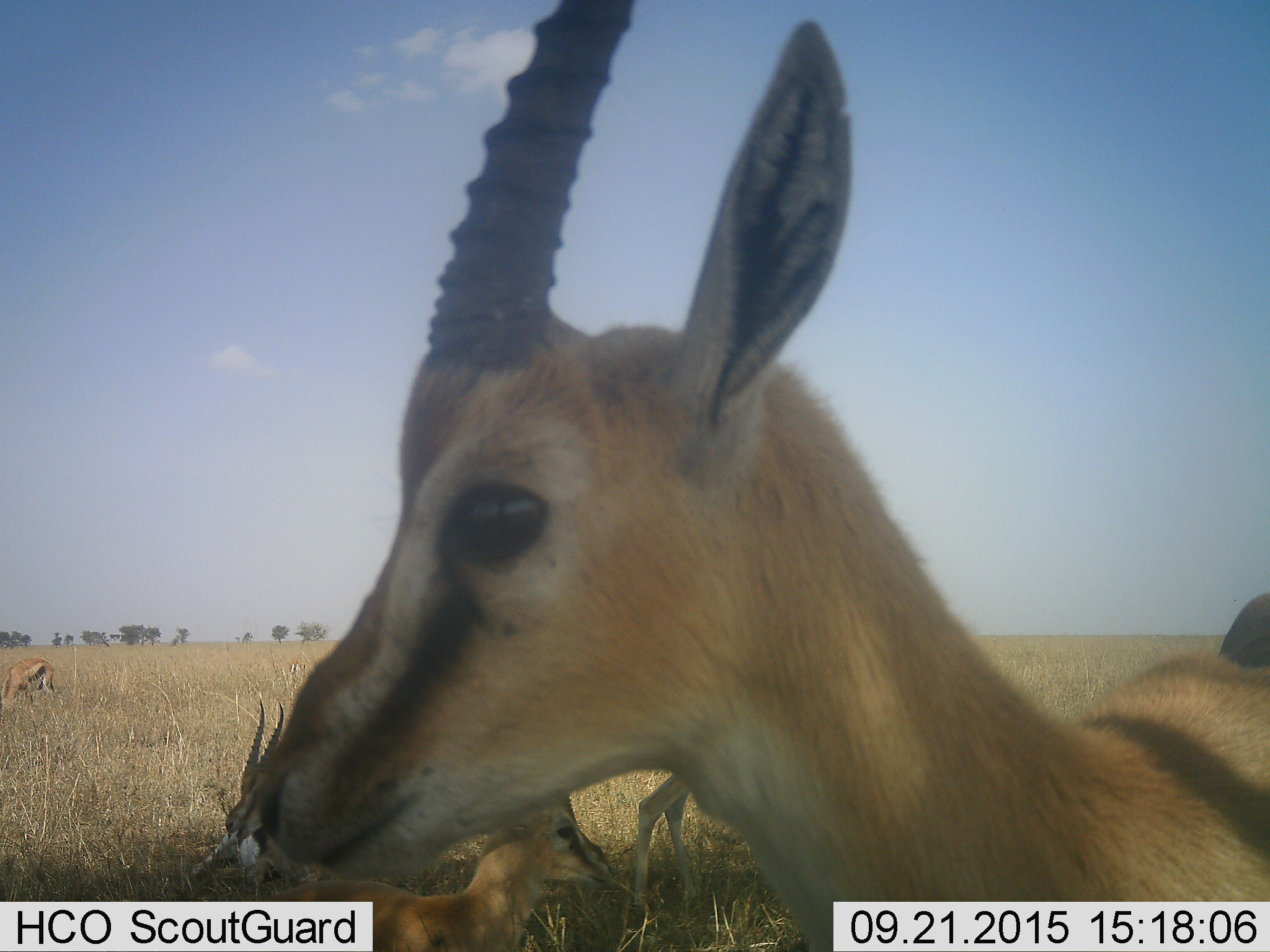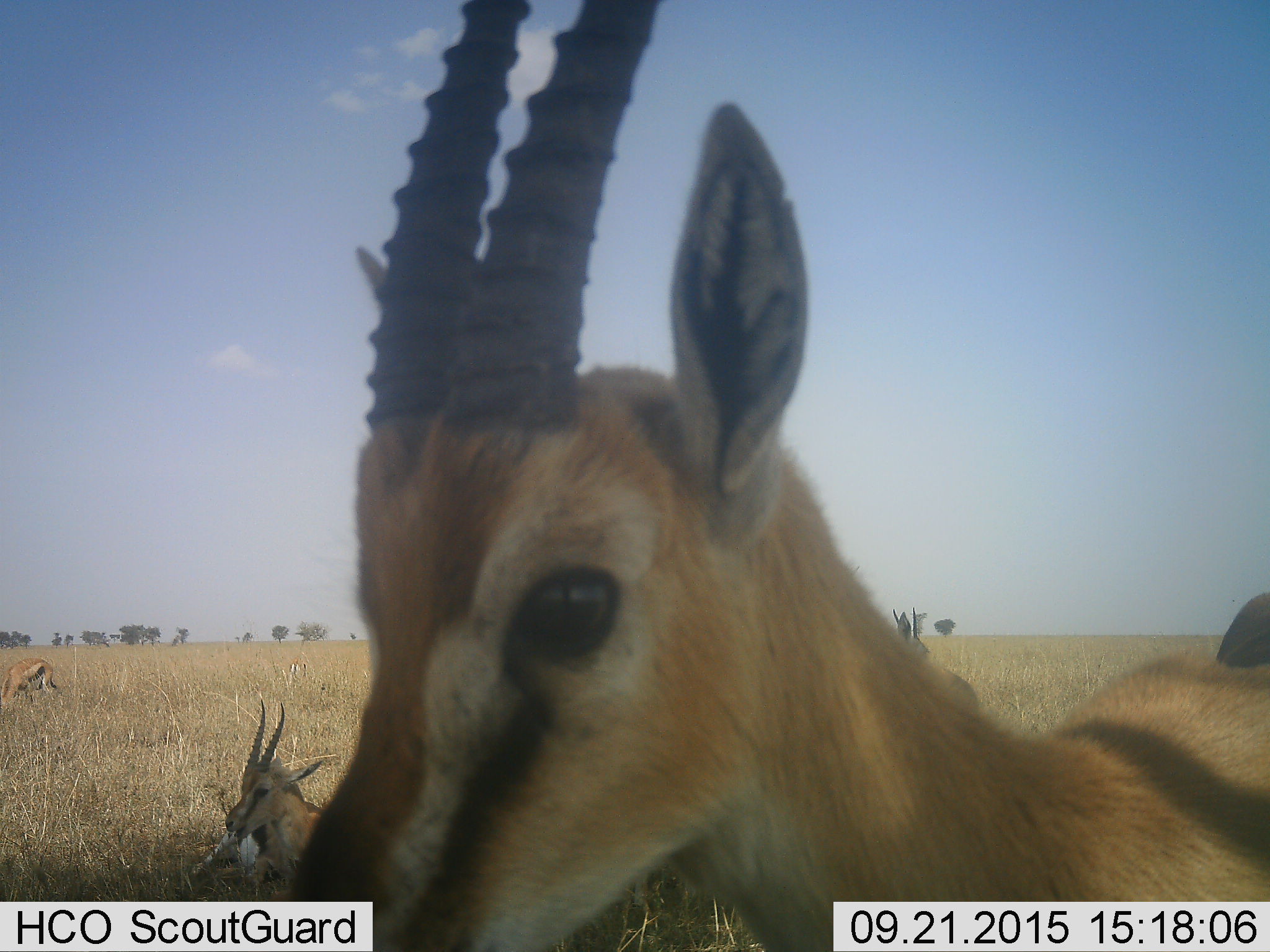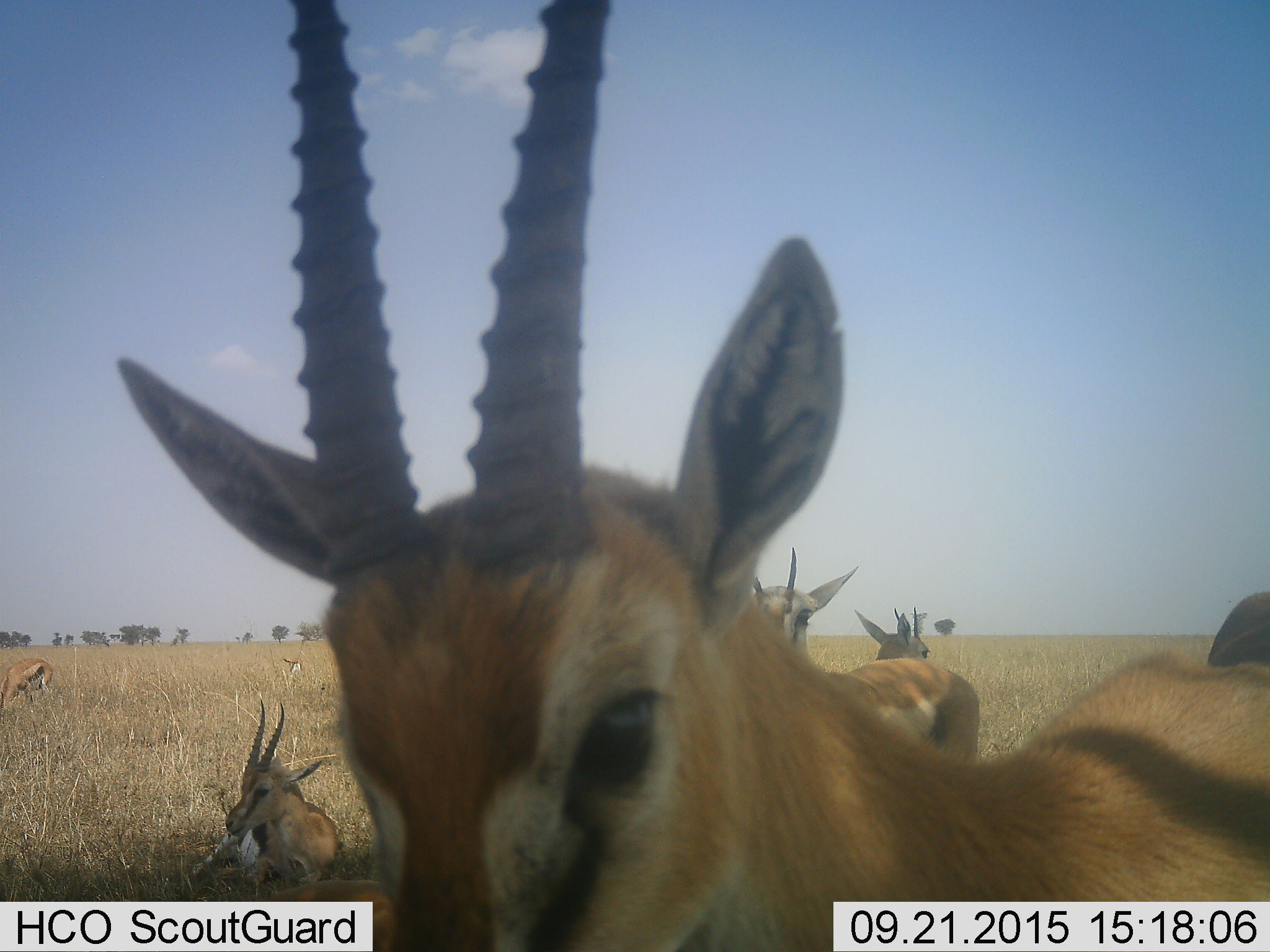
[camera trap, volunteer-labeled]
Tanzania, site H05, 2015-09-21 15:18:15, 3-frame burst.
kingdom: Animalia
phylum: Chordata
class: Mammalia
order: Artiodactyla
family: Bovidae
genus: Eudorcas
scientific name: Eudorcas thomsonii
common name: thomson's gazelle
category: gazellethomsons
Gazellethomsons (thomson's gazelle) (Eudorcas thomsonii), count 6. Behavior (volunteer vote fractions): standing 89%, resting 67%, moving 22%, interacting 11%. Young present (vote fraction): 33%. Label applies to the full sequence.